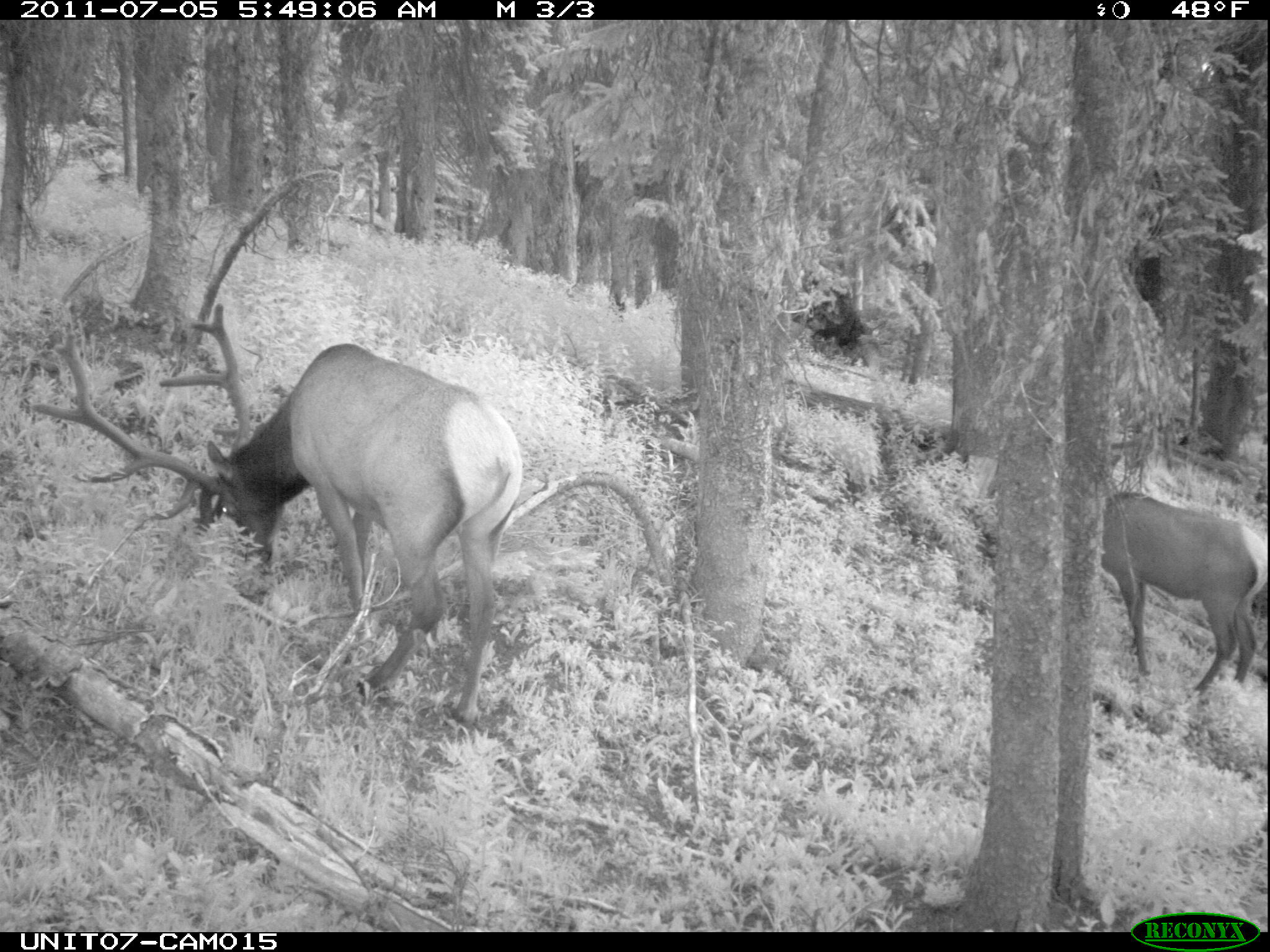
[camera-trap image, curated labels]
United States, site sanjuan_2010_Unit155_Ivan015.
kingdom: Animalia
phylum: Chordata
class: Mammalia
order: Artiodactyla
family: Cervidae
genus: Cervus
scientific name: Cervus elaphus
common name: red deer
Cervus elaphus (red deer).